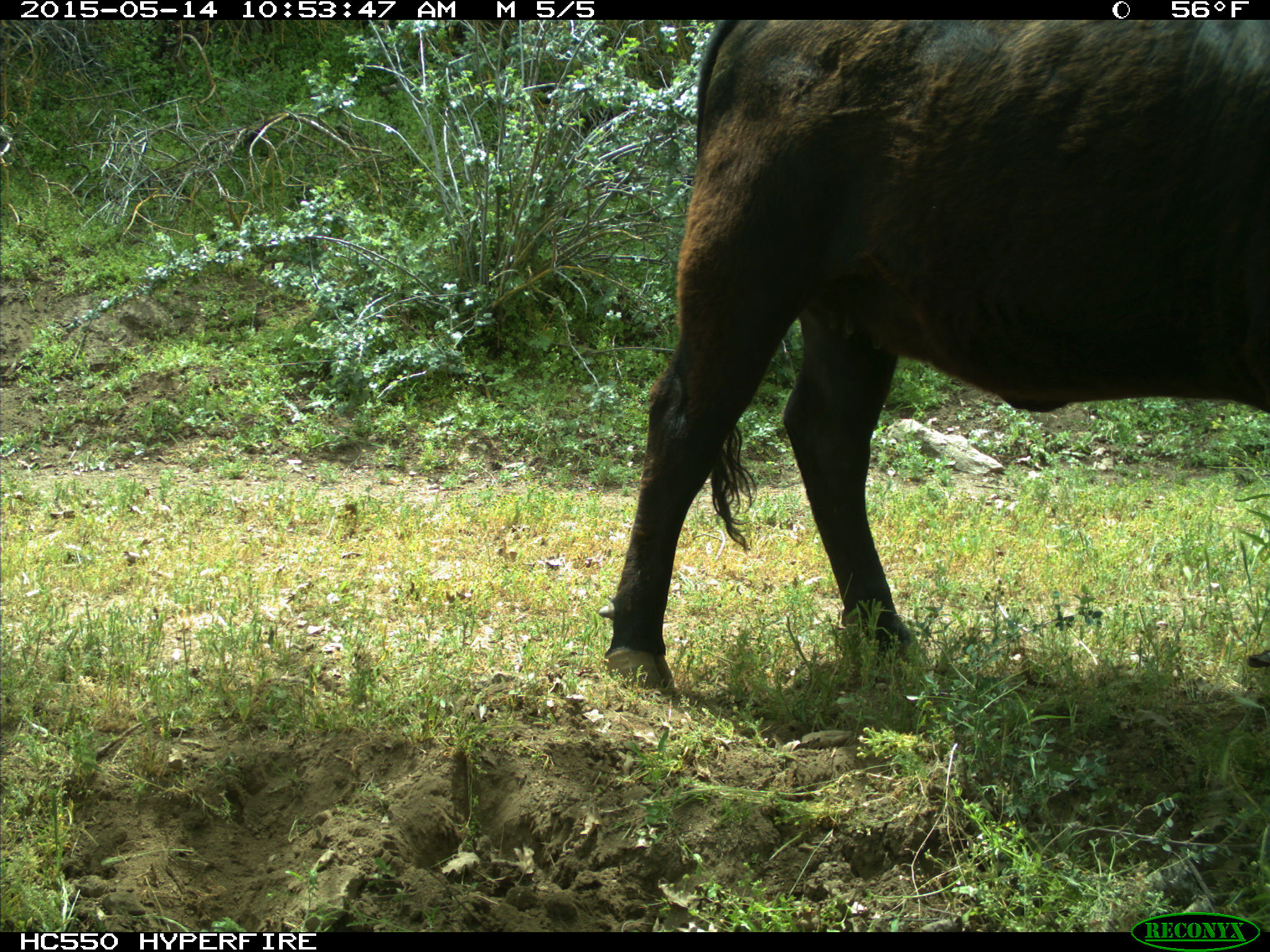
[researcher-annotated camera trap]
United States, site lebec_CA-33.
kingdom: Animalia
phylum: Chordata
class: Mammalia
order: Artiodactyla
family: Bovidae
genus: Bos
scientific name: Bos taurus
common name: domestic cow